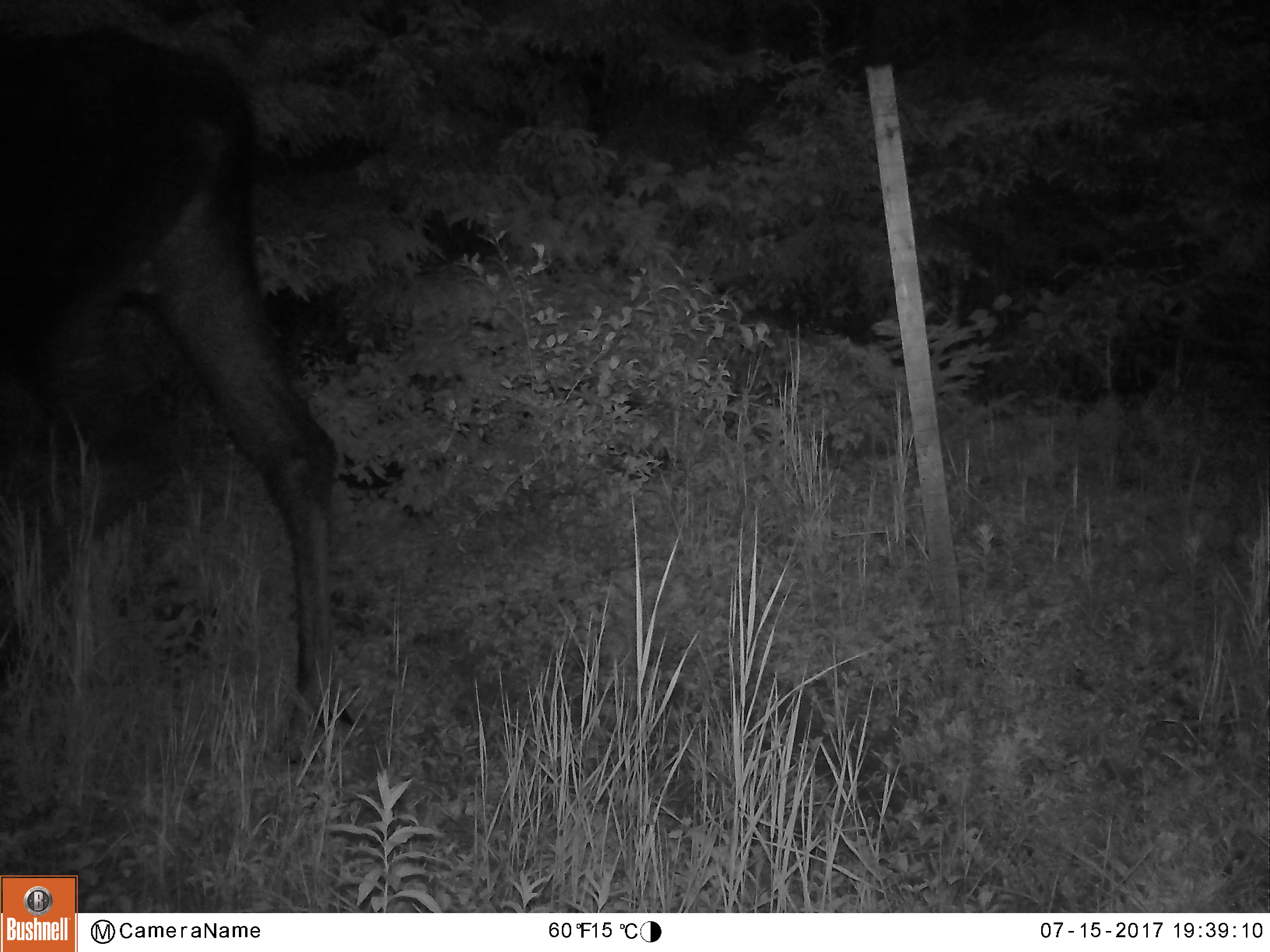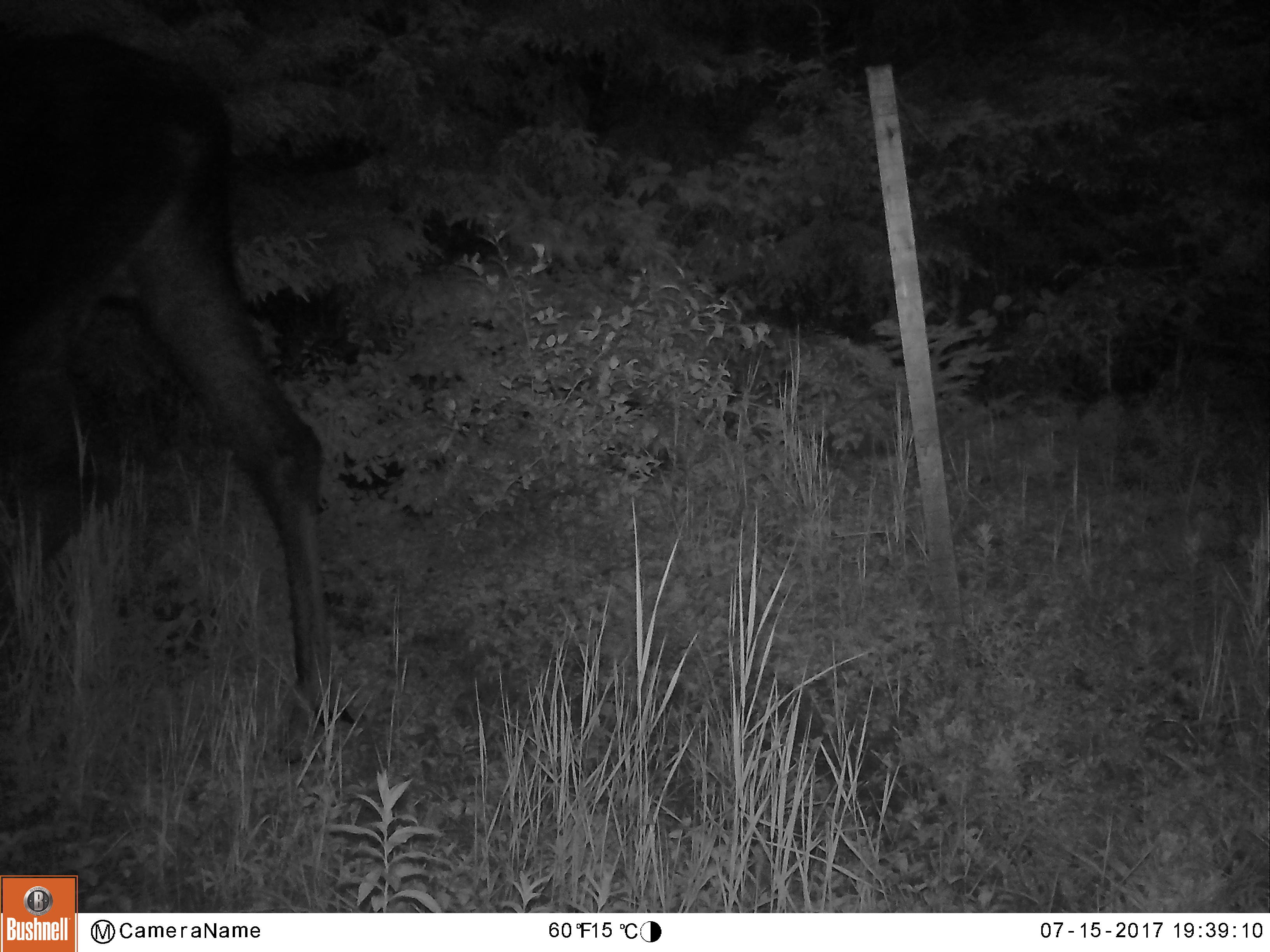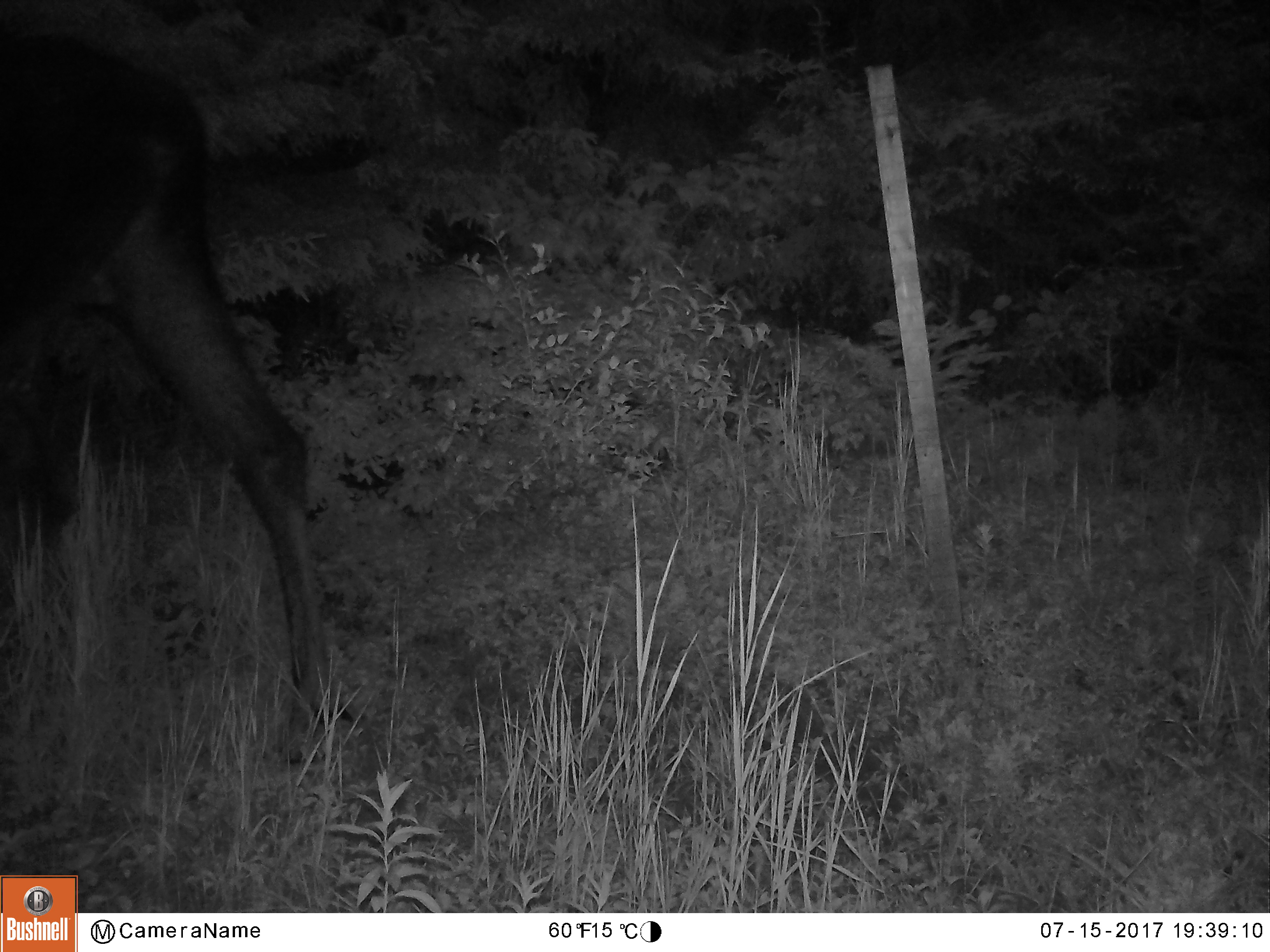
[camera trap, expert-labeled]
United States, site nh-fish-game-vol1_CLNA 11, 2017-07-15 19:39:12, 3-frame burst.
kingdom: Animalia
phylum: Chordata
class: Mammalia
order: Artiodactyla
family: Cervidae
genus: Alces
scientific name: Alces alces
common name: moose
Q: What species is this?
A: Moose (Alces alces).